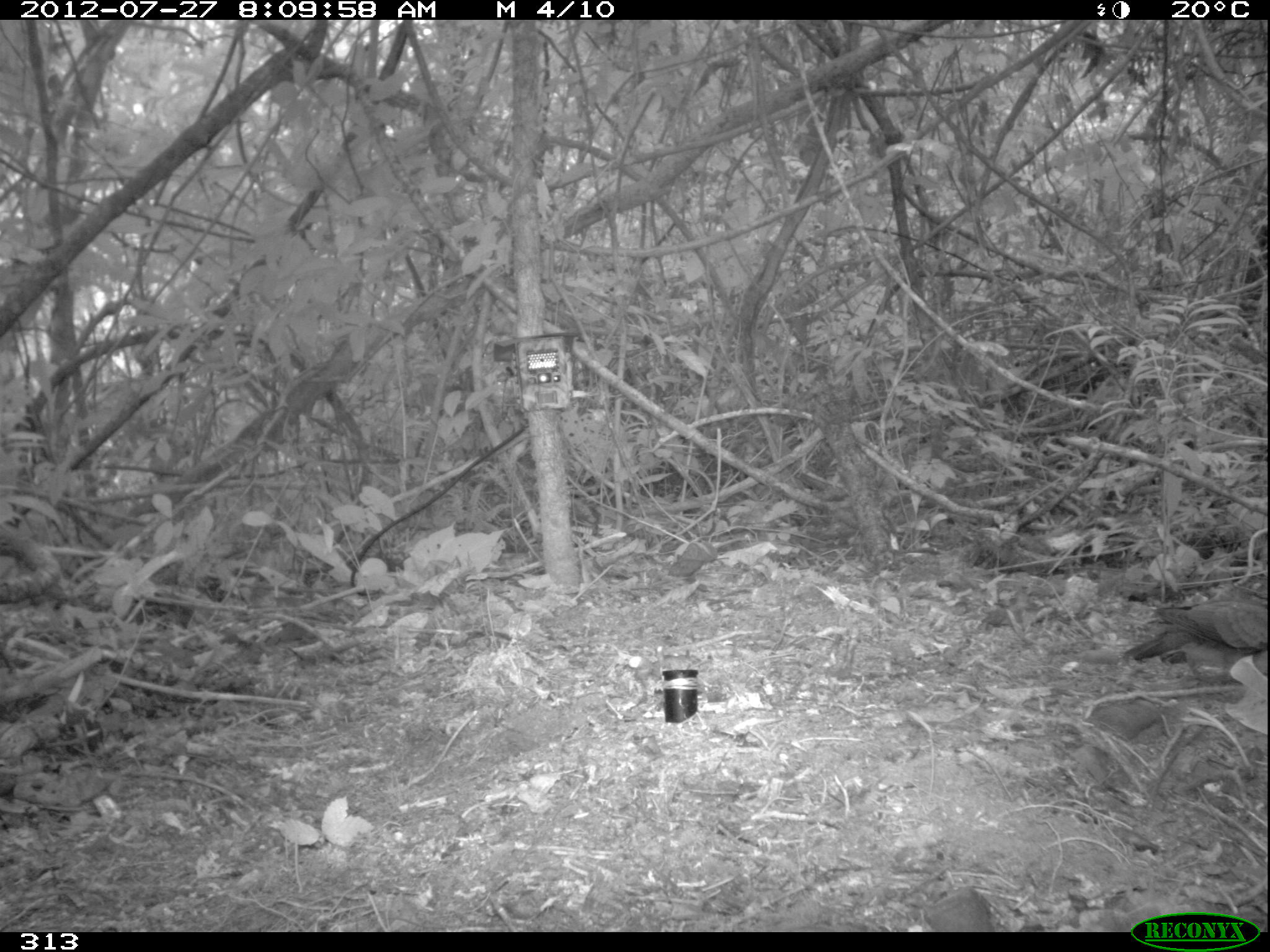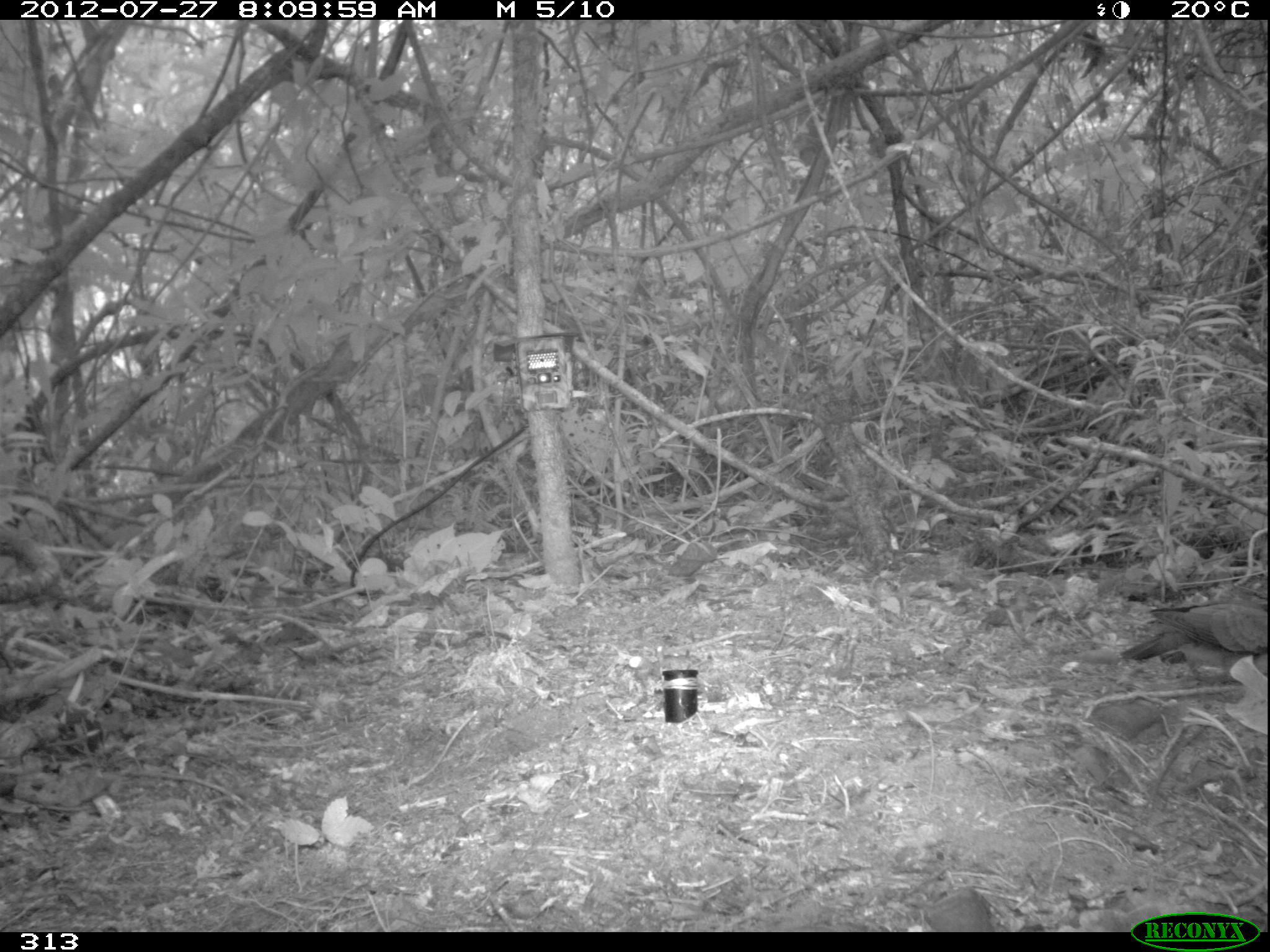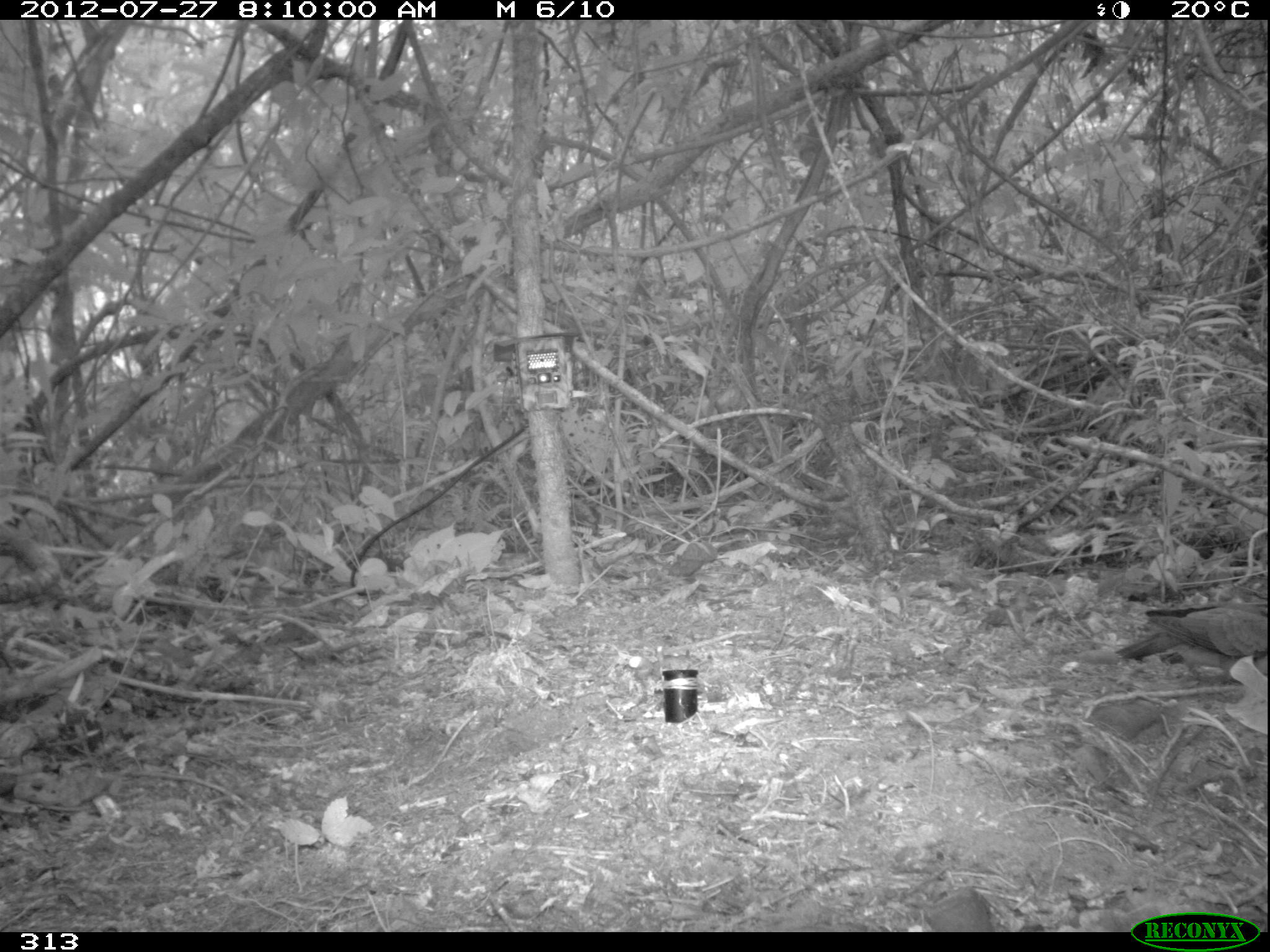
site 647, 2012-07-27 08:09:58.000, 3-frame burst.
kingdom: Animalia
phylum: Chordata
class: Aves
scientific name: Aves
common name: bird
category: unknown bird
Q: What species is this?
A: Unknown bird (bird) (Aves).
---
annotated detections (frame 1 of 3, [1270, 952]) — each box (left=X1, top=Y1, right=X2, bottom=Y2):
unknown bird: (left=1128, top=597, right=1268, bottom=682)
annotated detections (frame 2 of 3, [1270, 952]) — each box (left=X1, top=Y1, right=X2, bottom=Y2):
unknown bird: (left=1120, top=601, right=1268, bottom=660)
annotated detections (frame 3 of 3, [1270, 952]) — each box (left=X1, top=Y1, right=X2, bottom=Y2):
unknown bird: (left=1115, top=604, right=1268, bottom=659)